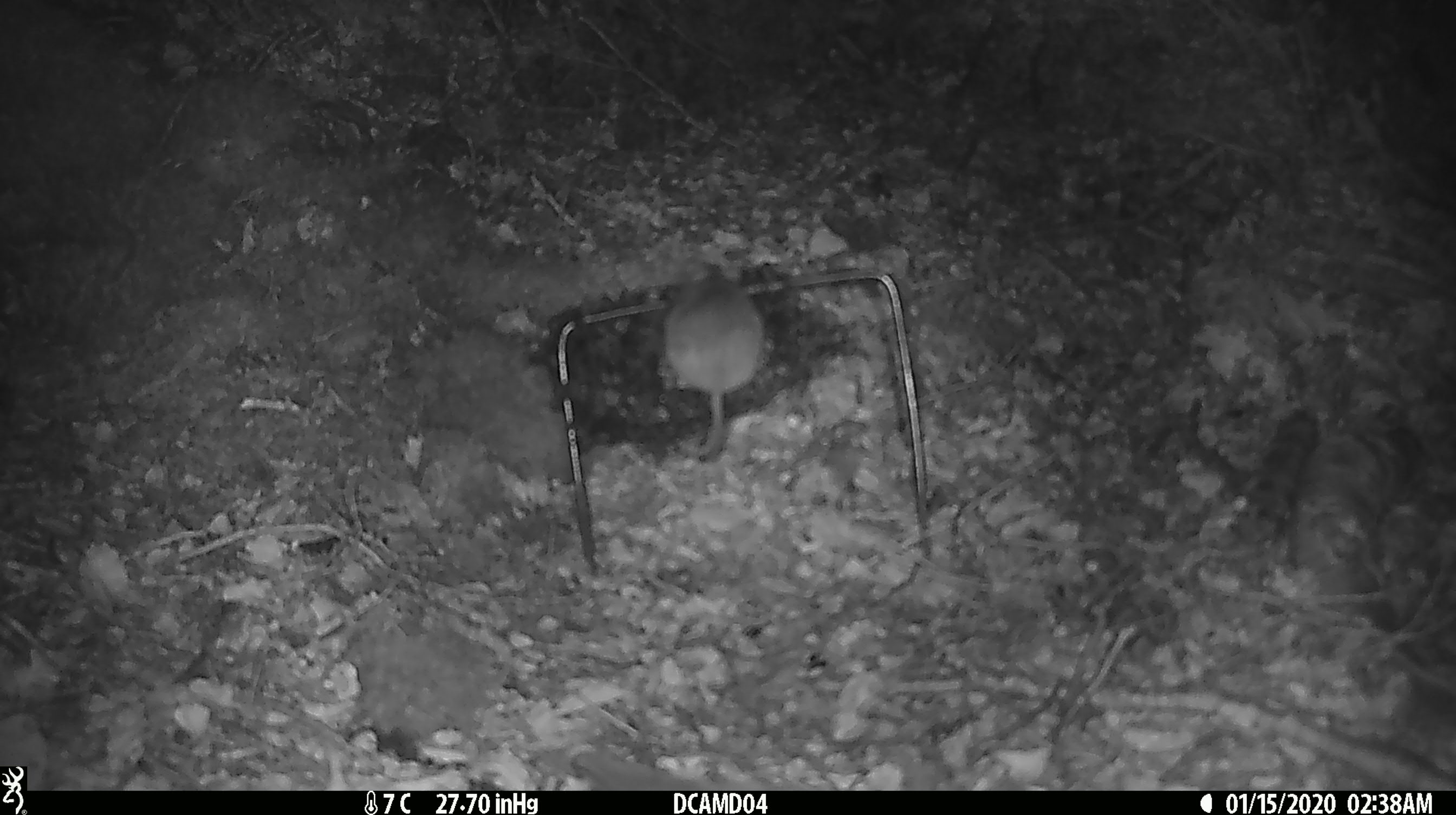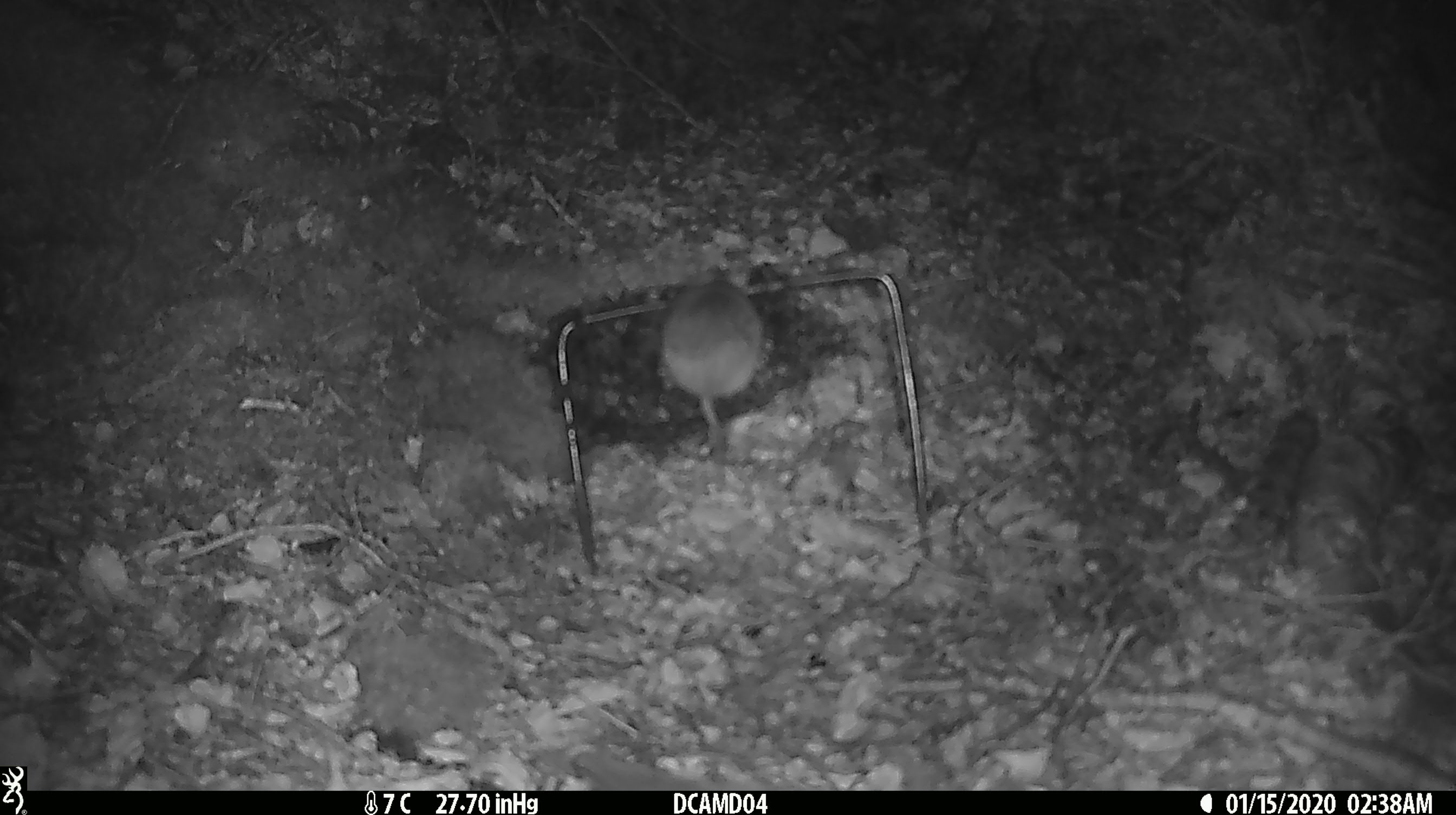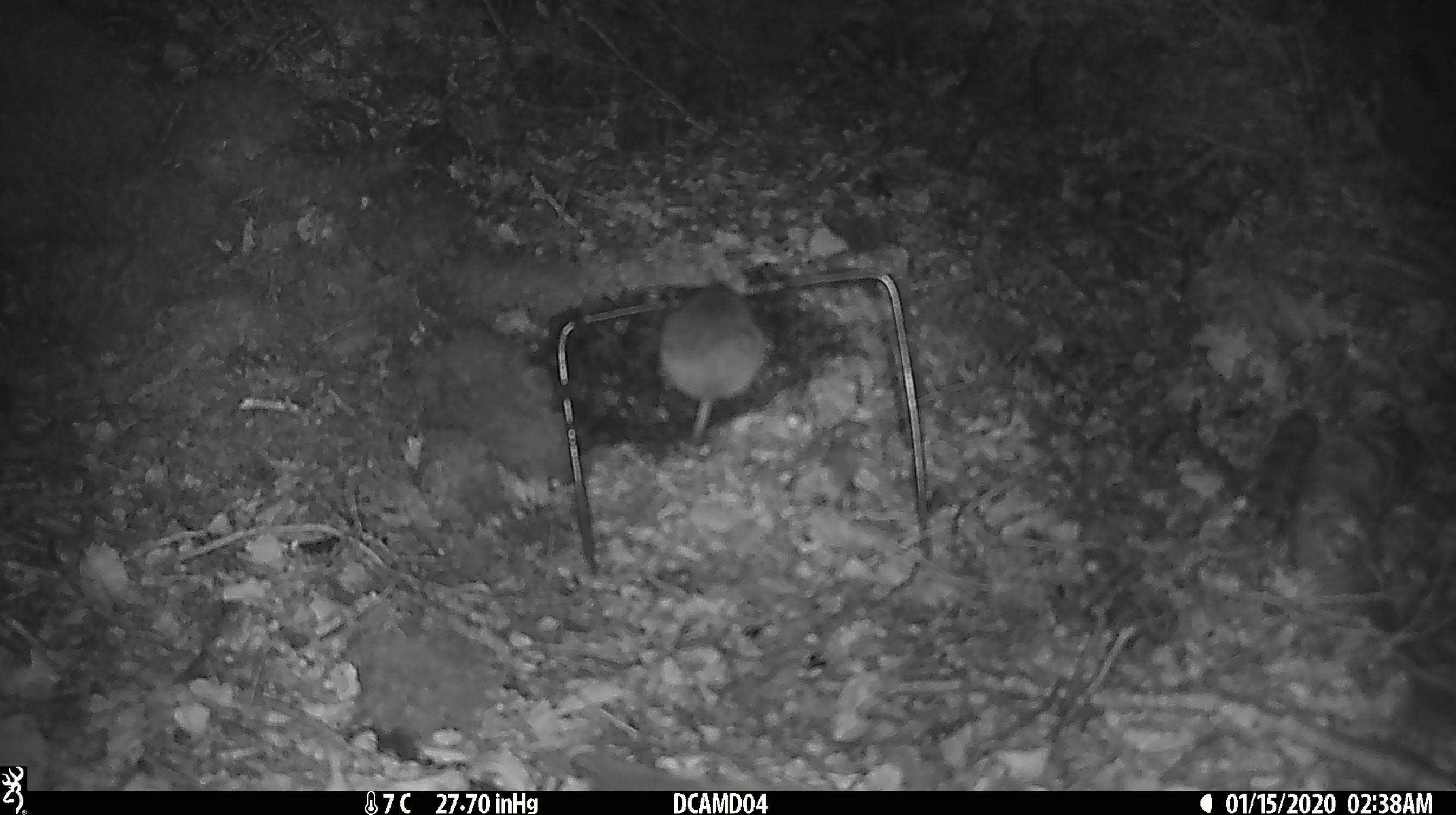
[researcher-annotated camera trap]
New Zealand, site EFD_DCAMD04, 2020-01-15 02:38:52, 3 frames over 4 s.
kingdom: Animalia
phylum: Chordata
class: Mammalia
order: Rodentia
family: Muridae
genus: Mus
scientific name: Mus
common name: mouse